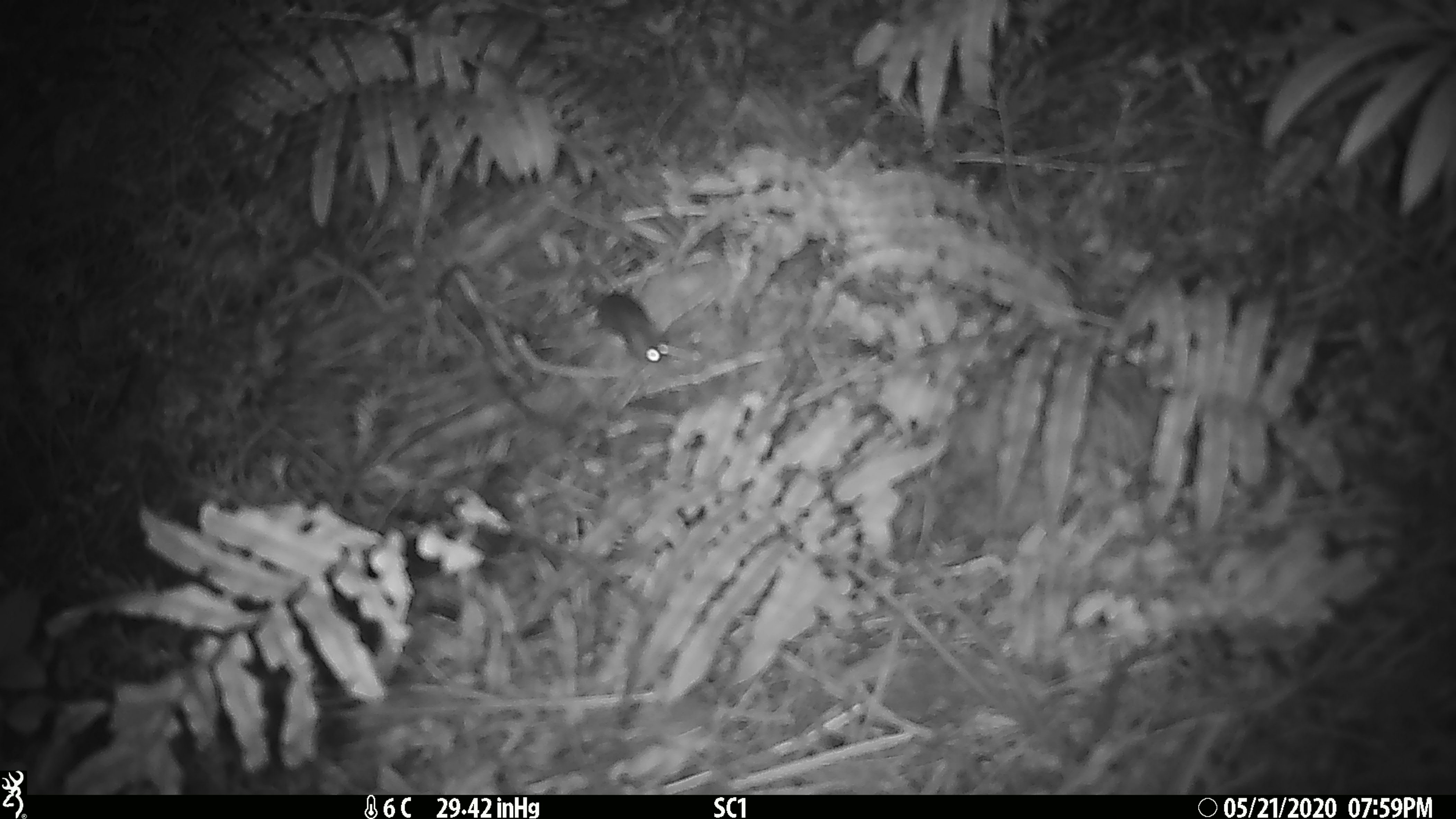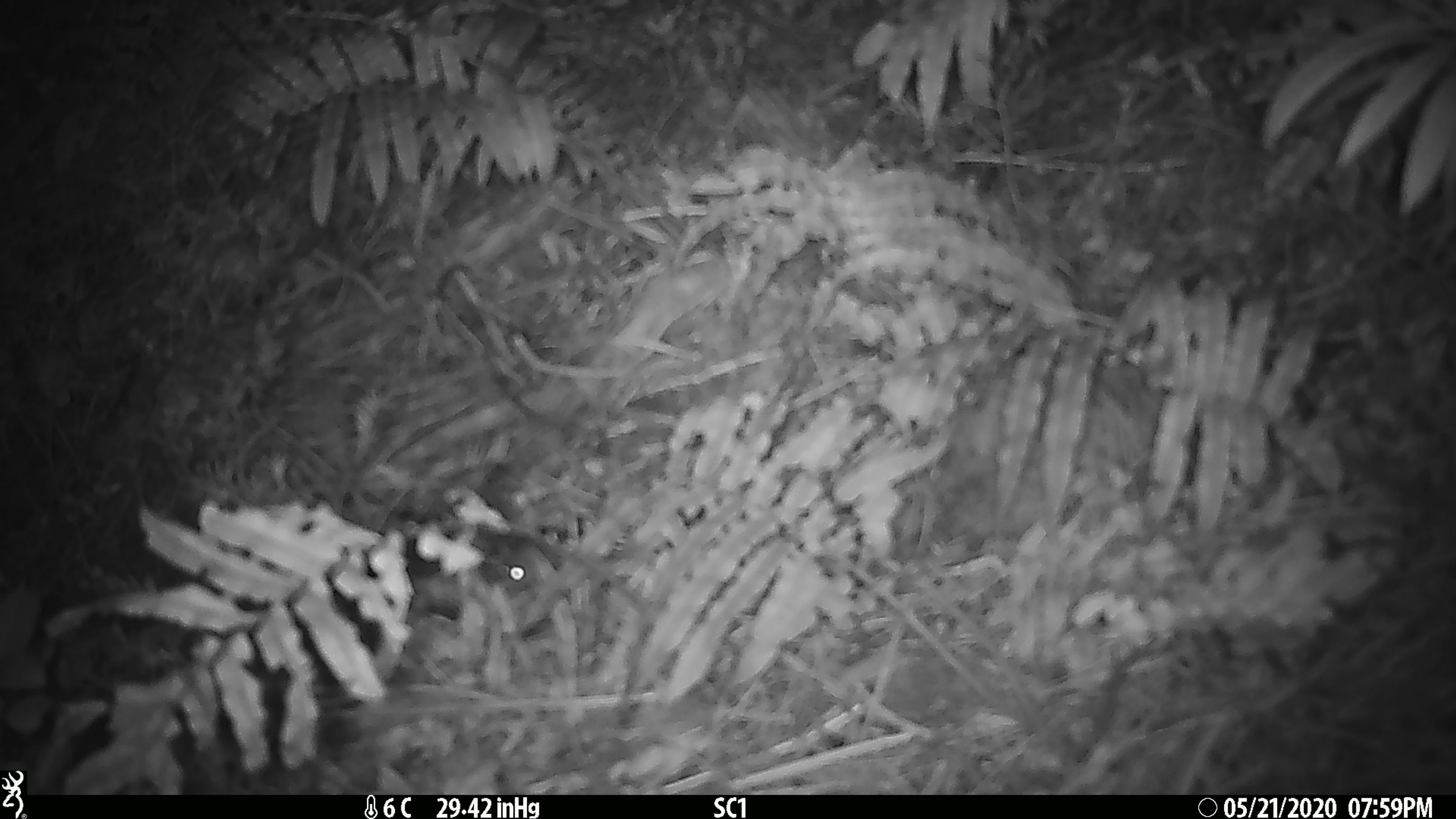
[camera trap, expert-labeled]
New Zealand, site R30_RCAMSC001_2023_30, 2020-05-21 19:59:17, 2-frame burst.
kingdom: Animalia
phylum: Chordata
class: Mammalia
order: Rodentia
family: Muridae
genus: Mus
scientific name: Mus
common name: mouse